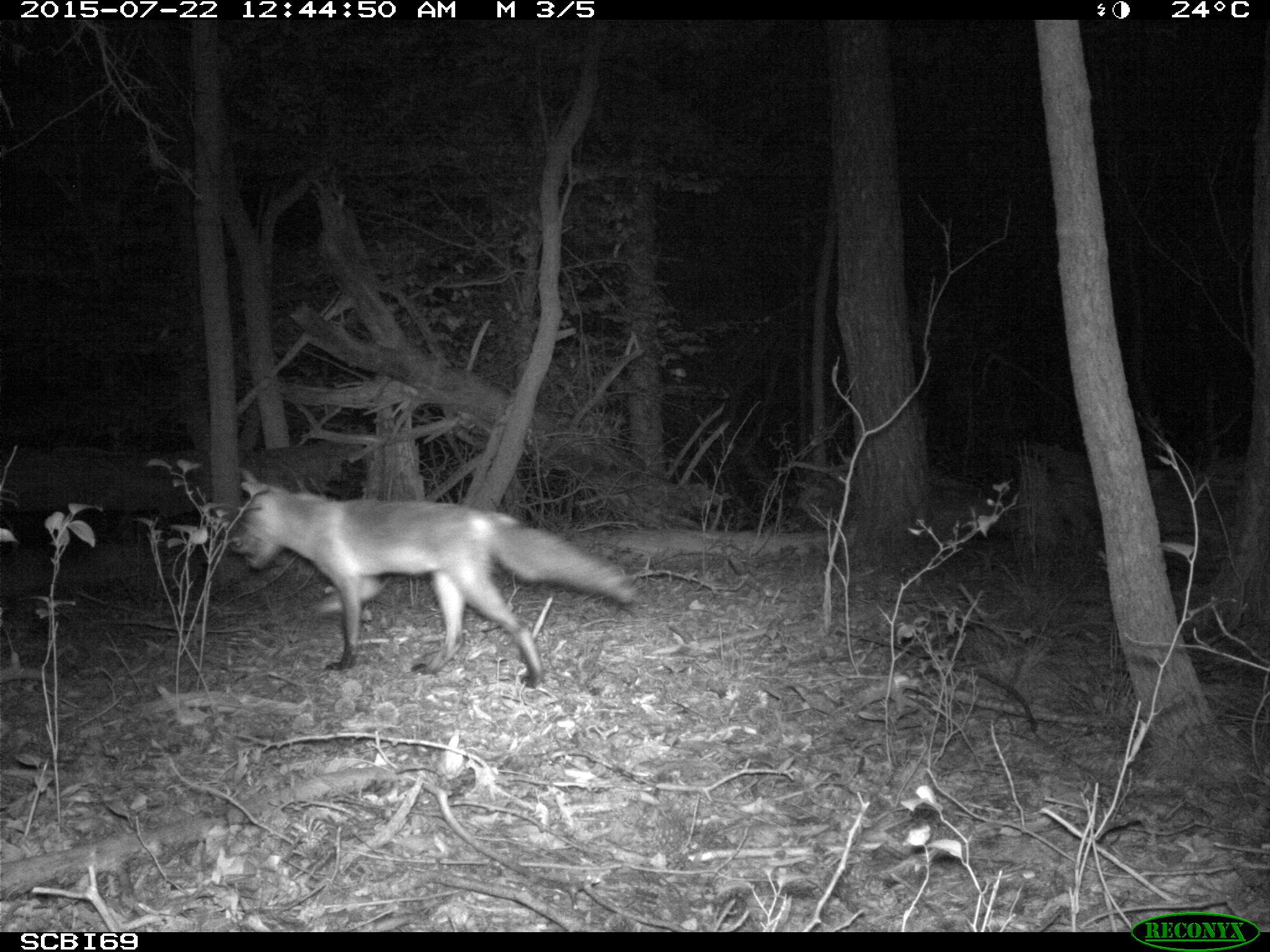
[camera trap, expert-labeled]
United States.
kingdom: Animalia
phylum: Chordata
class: Mammalia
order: Carnivora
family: Canidae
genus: Vulpes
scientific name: Vulpes vulpes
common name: red fox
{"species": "Red Fox (Vulpes vulpes)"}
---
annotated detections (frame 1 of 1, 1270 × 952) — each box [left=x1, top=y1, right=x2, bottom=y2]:
Red Fox: [left=218, top=473, right=645, bottom=695]